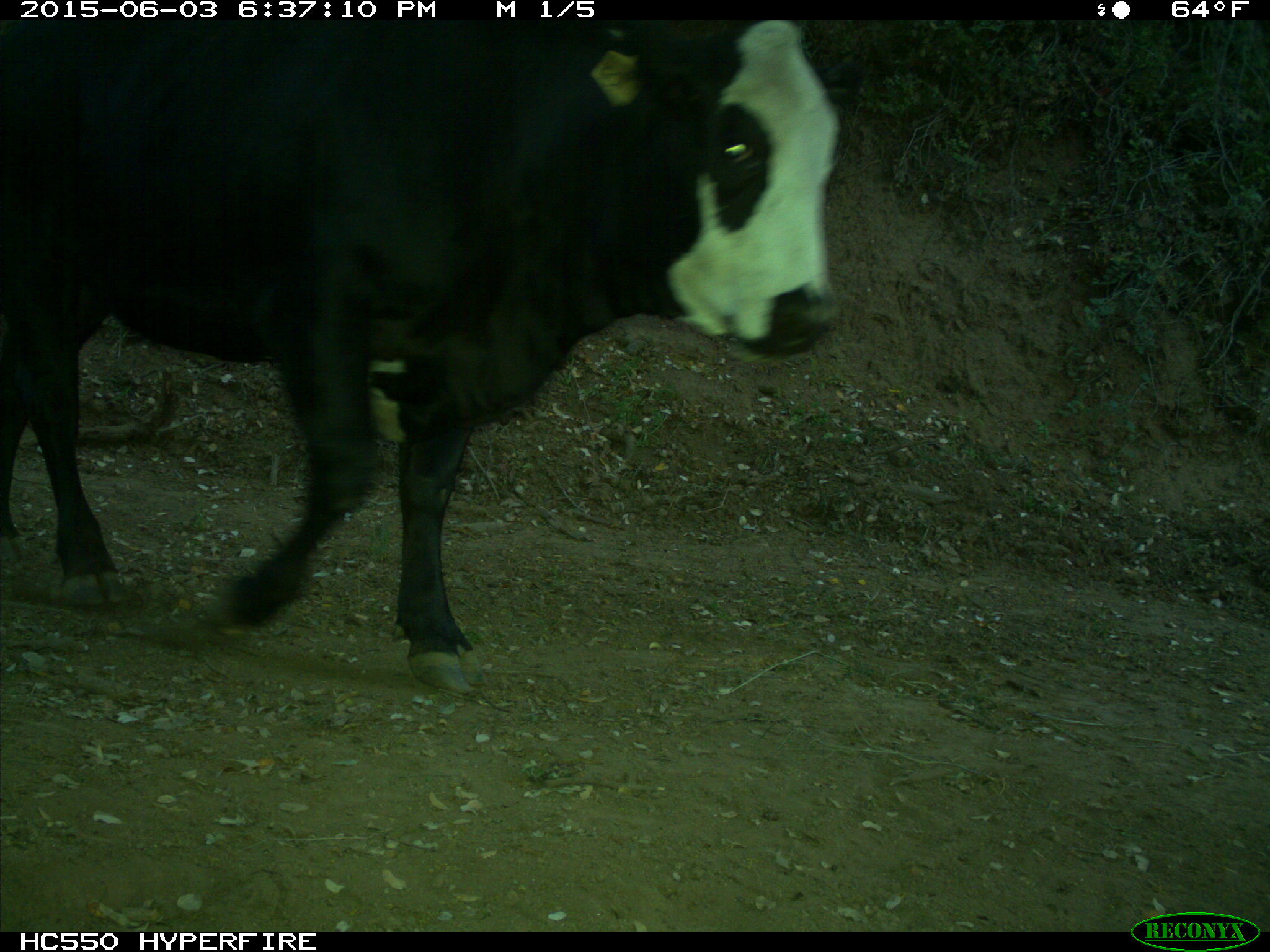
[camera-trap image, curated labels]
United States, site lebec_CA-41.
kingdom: Animalia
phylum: Chordata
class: Mammalia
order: Artiodactyla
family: Bovidae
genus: Bos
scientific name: Bos taurus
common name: domestic cow